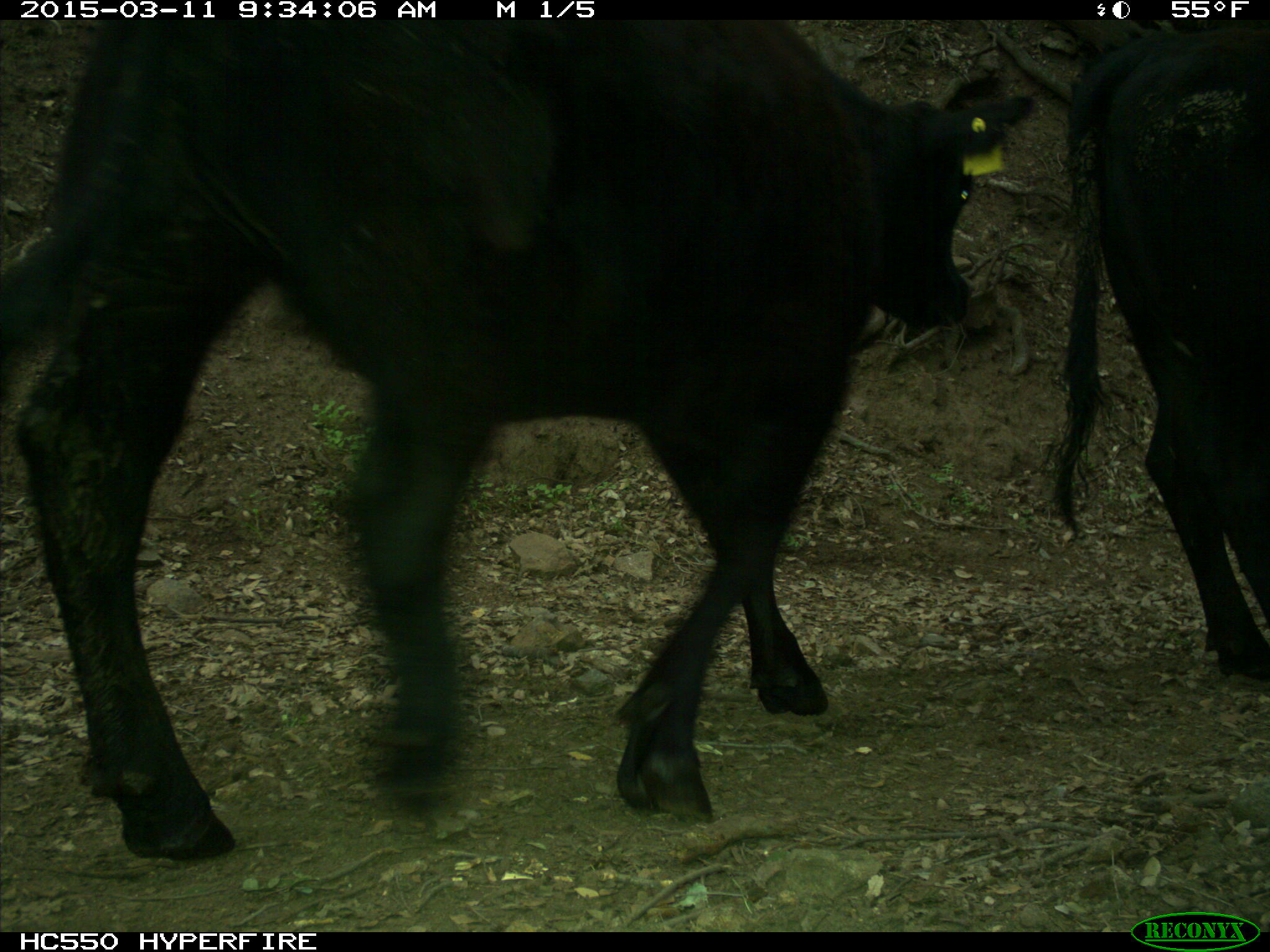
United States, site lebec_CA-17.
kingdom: Animalia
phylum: Chordata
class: Mammalia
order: Artiodactyla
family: Bovidae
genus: Bos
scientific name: Bos taurus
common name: domestic cow